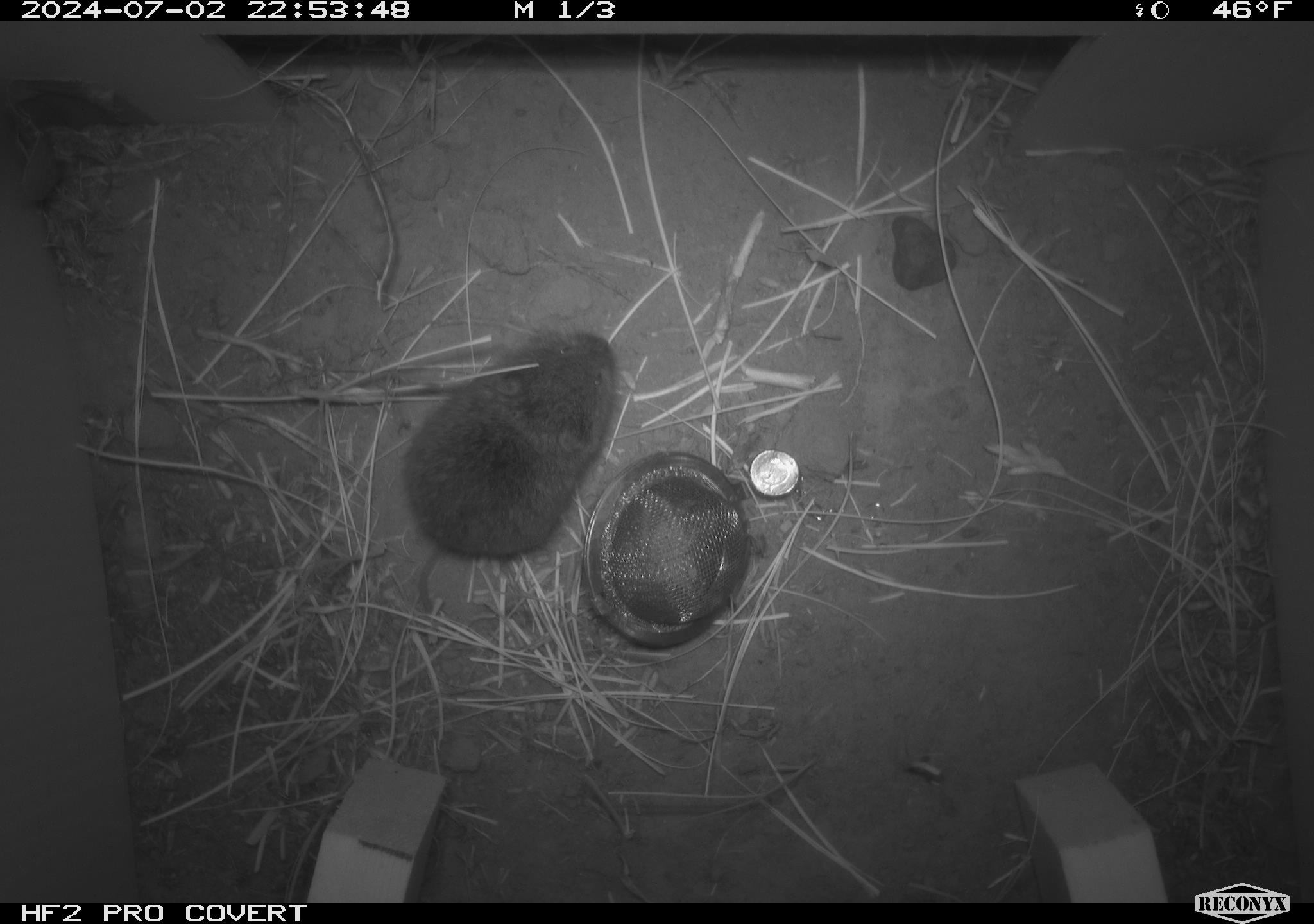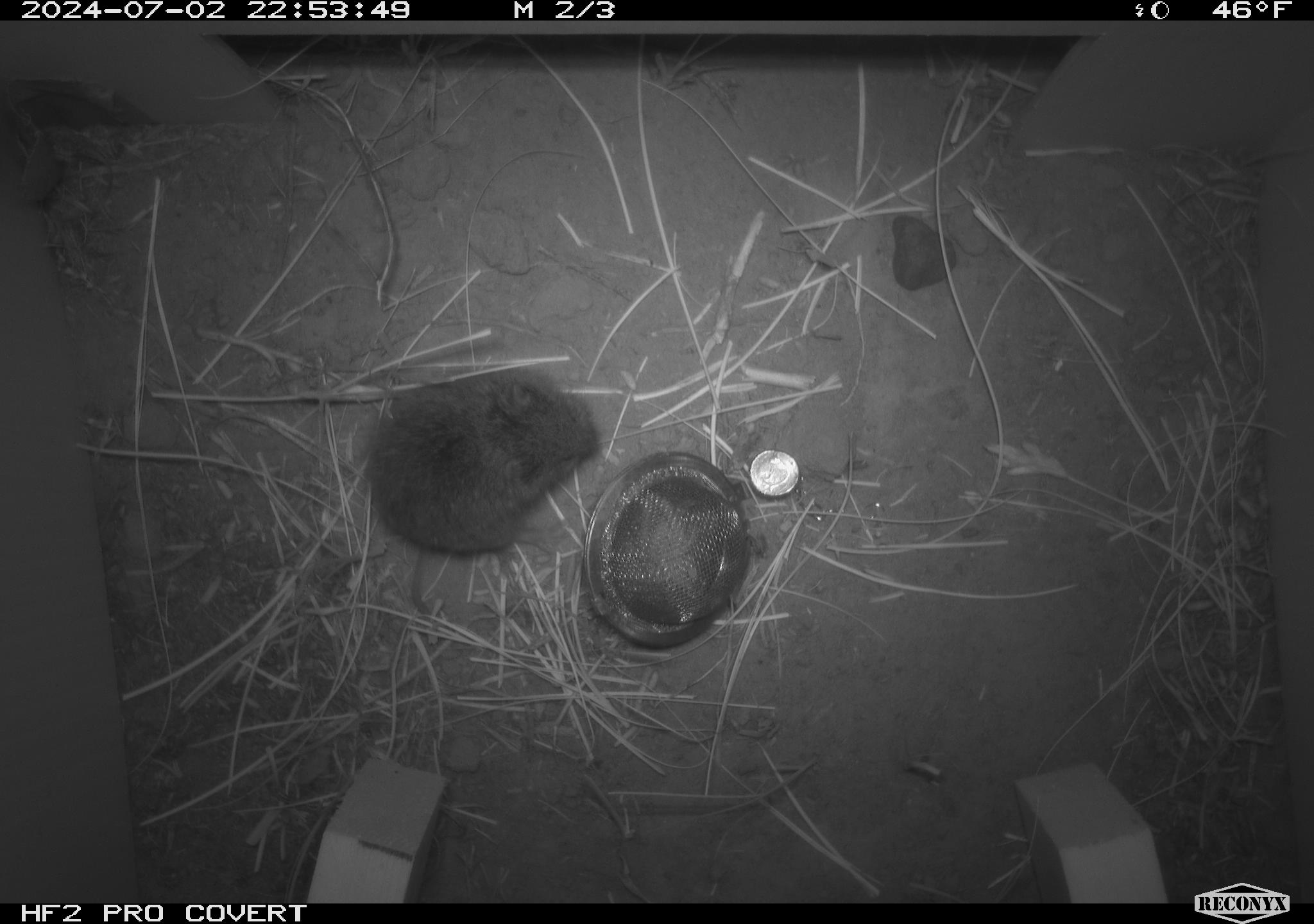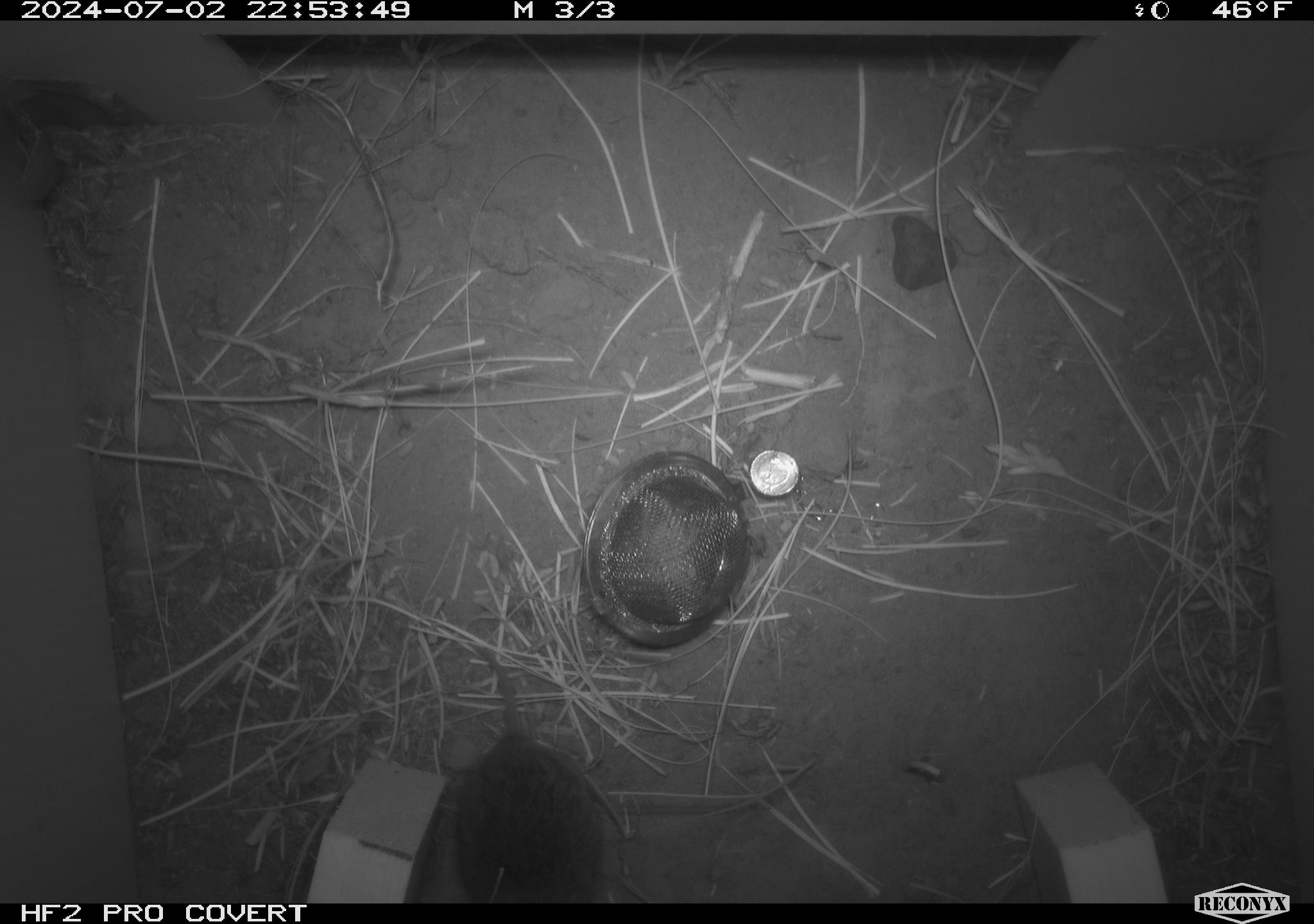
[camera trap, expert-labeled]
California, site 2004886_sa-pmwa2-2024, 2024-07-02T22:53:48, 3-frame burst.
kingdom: Animalia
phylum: Chordata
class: Mammalia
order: Rodentia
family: Cricetidae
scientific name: Arvicolinae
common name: voles, lemmings, and muskrats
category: arvicolinae subfamily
Arvicolinae subfamily (voles, lemmings, and muskrats) (Arvicolinae).